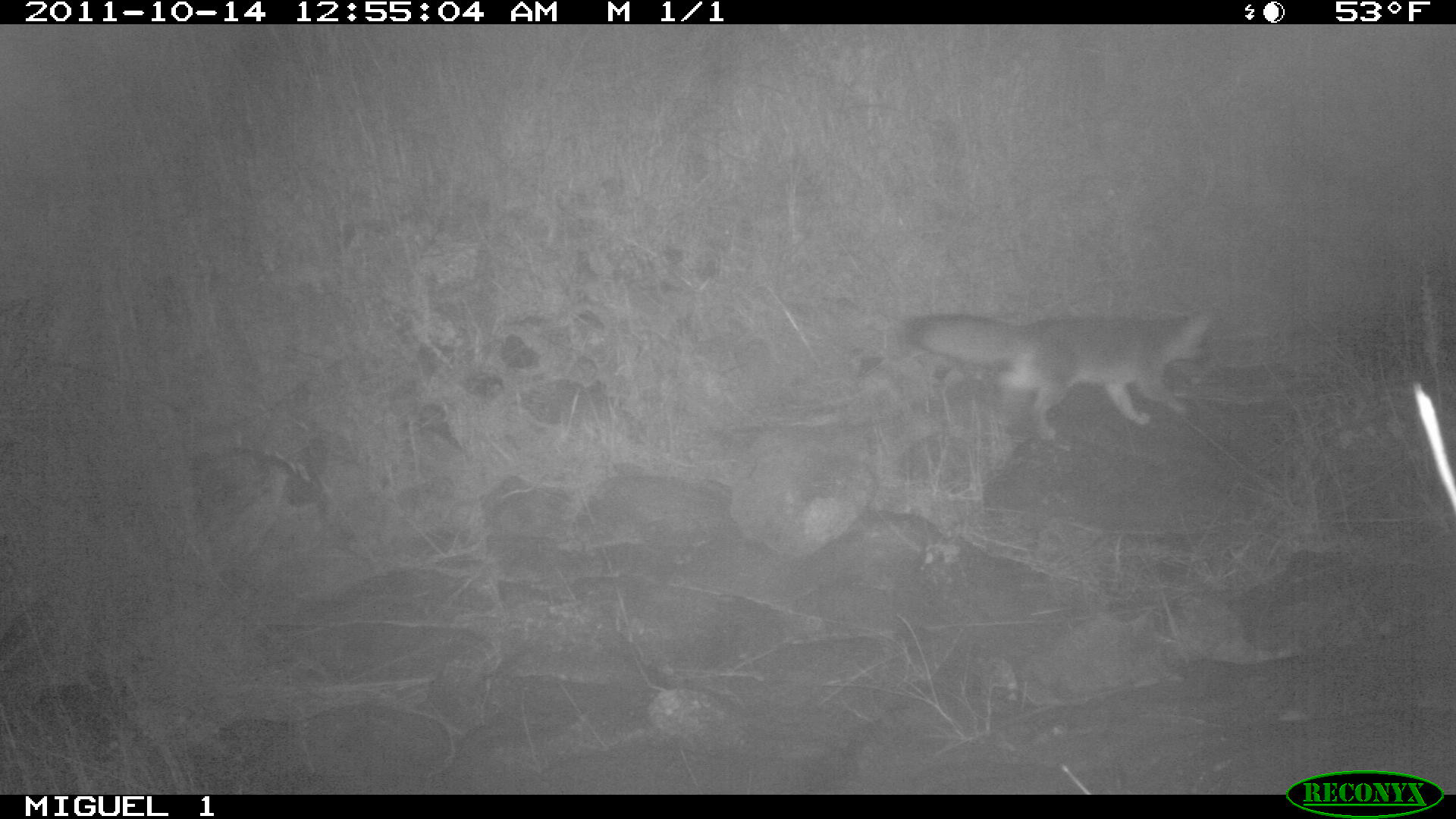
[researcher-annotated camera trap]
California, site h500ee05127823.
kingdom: Animalia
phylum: Chordata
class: Mammalia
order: Carnivora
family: Canidae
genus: Urocyon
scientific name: Urocyon littoralis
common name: island fox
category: fox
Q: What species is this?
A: Fox (island fox) (Urocyon littoralis).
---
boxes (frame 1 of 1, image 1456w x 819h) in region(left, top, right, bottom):
fox: region(904, 307, 1213, 441)